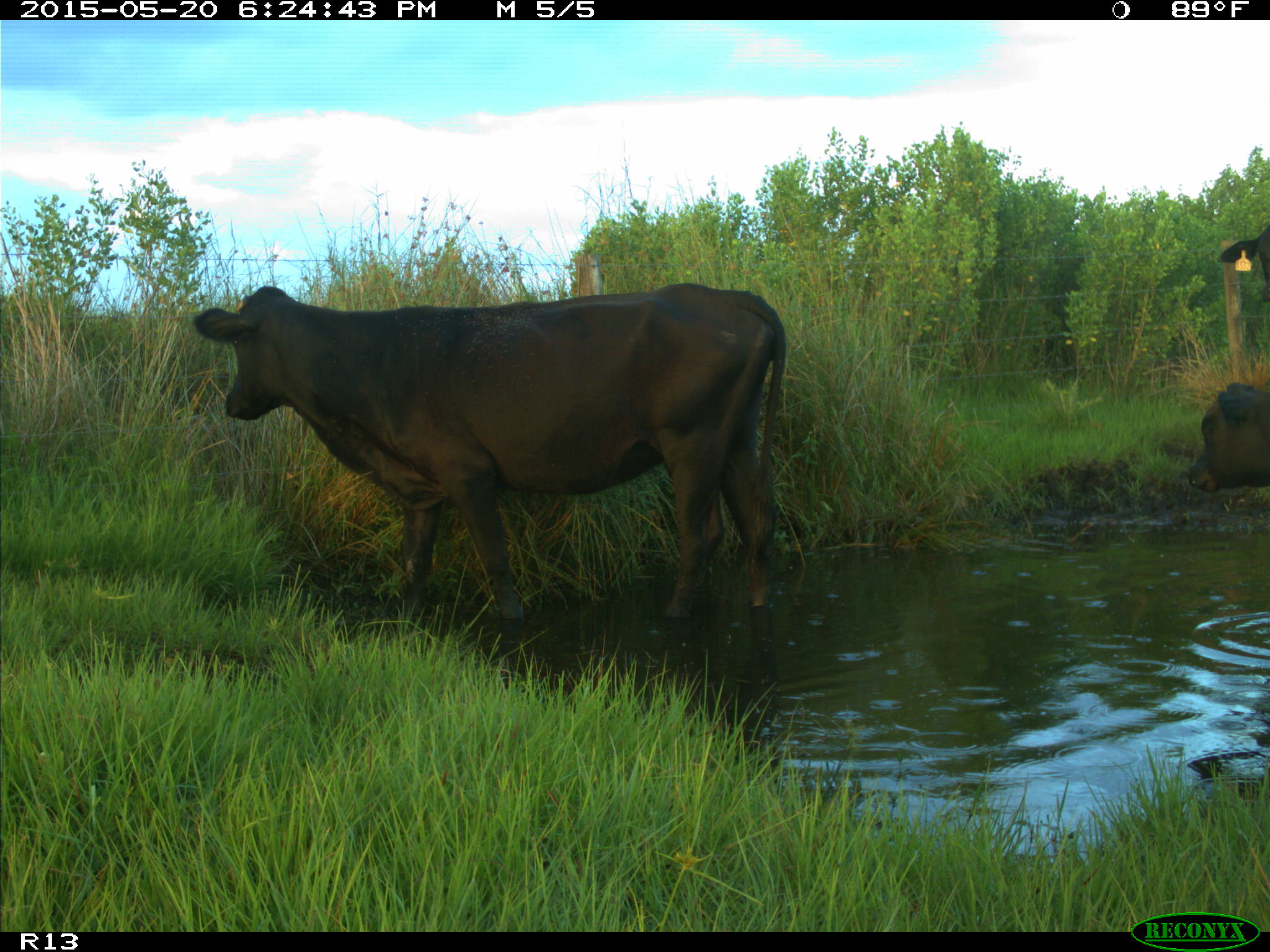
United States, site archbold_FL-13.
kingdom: Animalia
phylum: Chordata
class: Mammalia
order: Artiodactyla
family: Bovidae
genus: Bos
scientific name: Bos taurus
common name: domestic cow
Bos taurus (domestic cow).